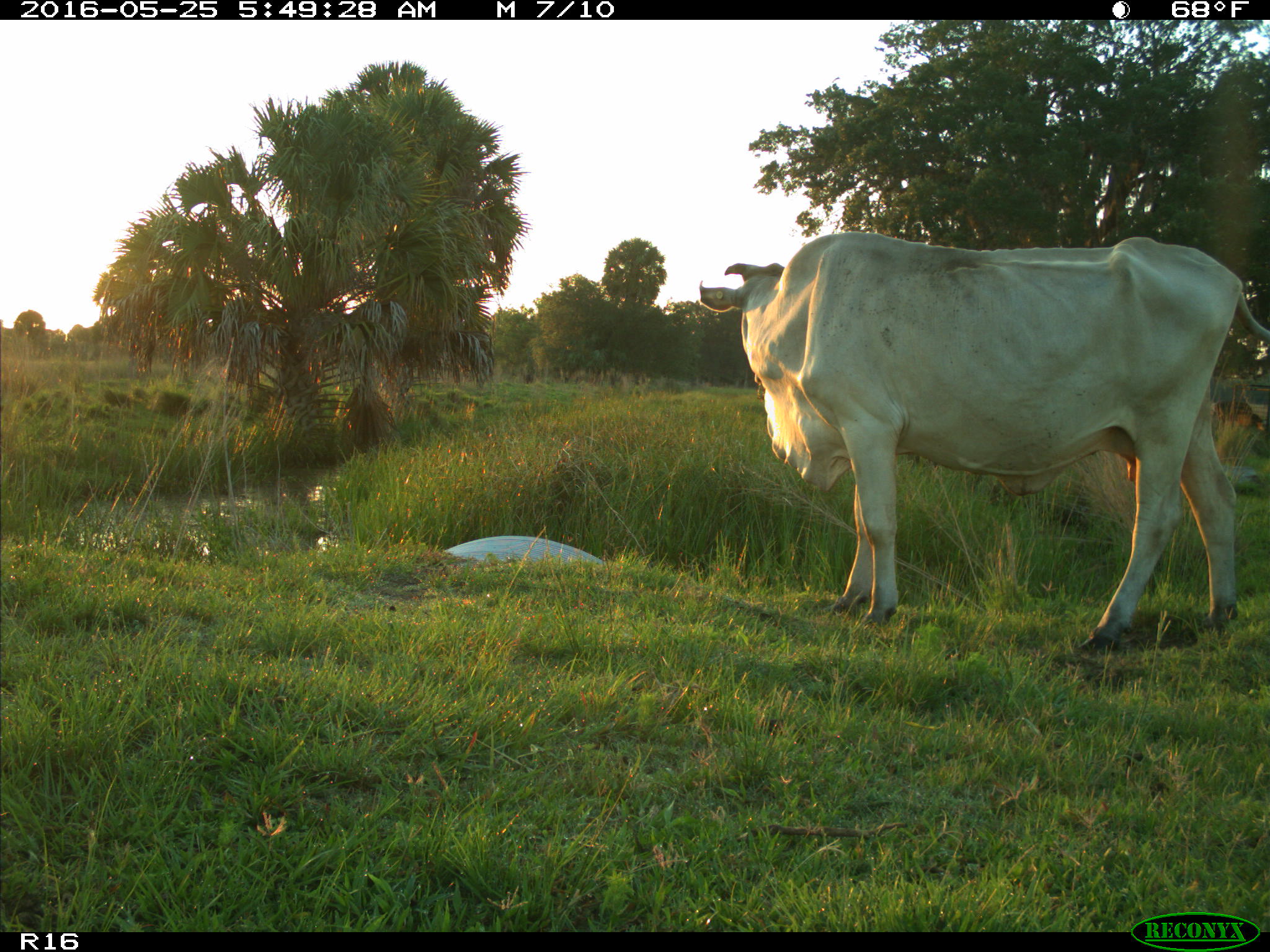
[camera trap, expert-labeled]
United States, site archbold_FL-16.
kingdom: Animalia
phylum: Chordata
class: Mammalia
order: Artiodactyla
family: Bovidae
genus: Bos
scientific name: Bos taurus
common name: domestic cow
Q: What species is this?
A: Bos taurus (domestic cow).